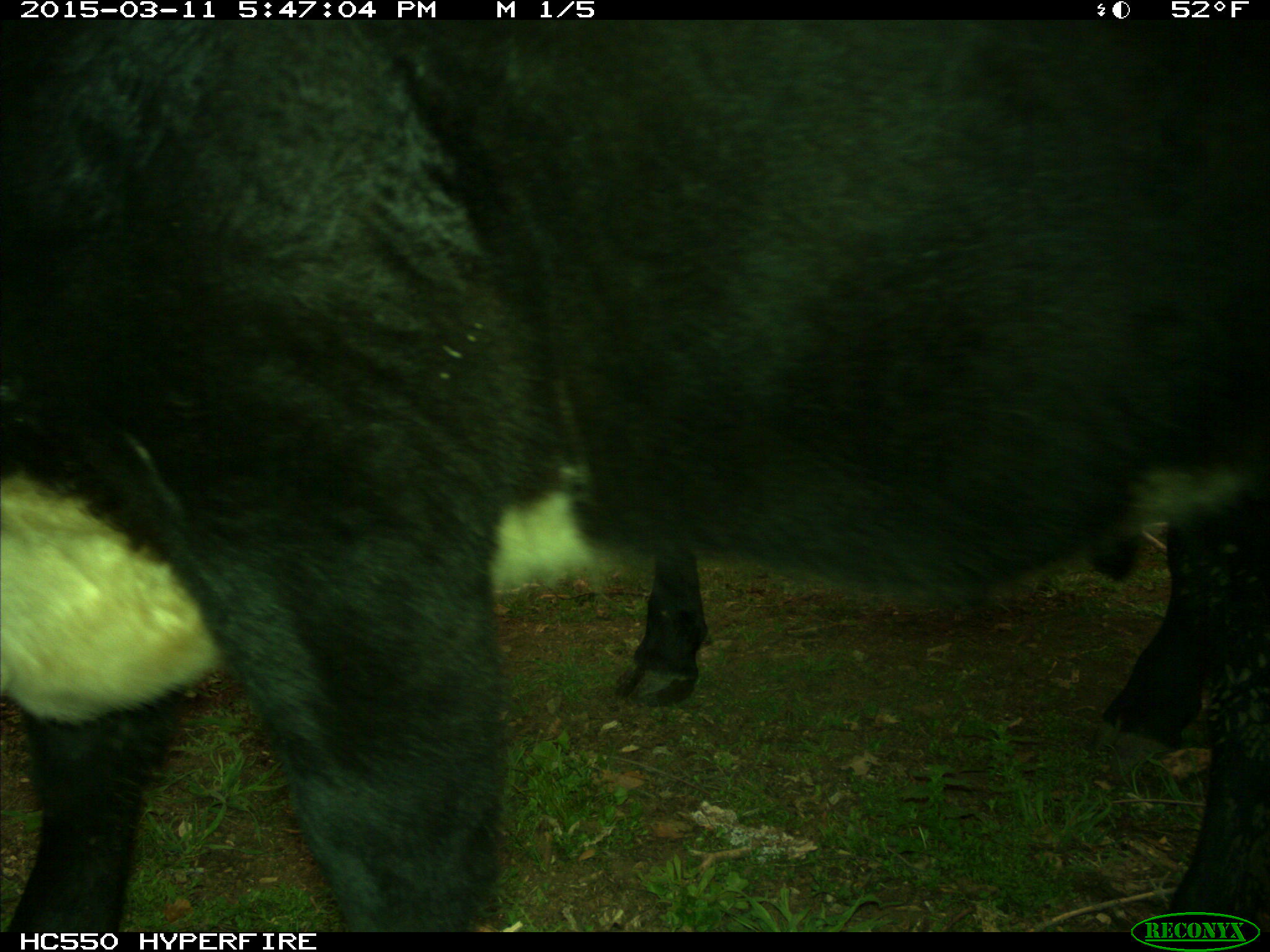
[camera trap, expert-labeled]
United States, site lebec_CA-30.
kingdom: Animalia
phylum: Chordata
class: Mammalia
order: Artiodactyla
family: Bovidae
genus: Bos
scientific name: Bos taurus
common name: domestic cow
Bos taurus (domestic cow).